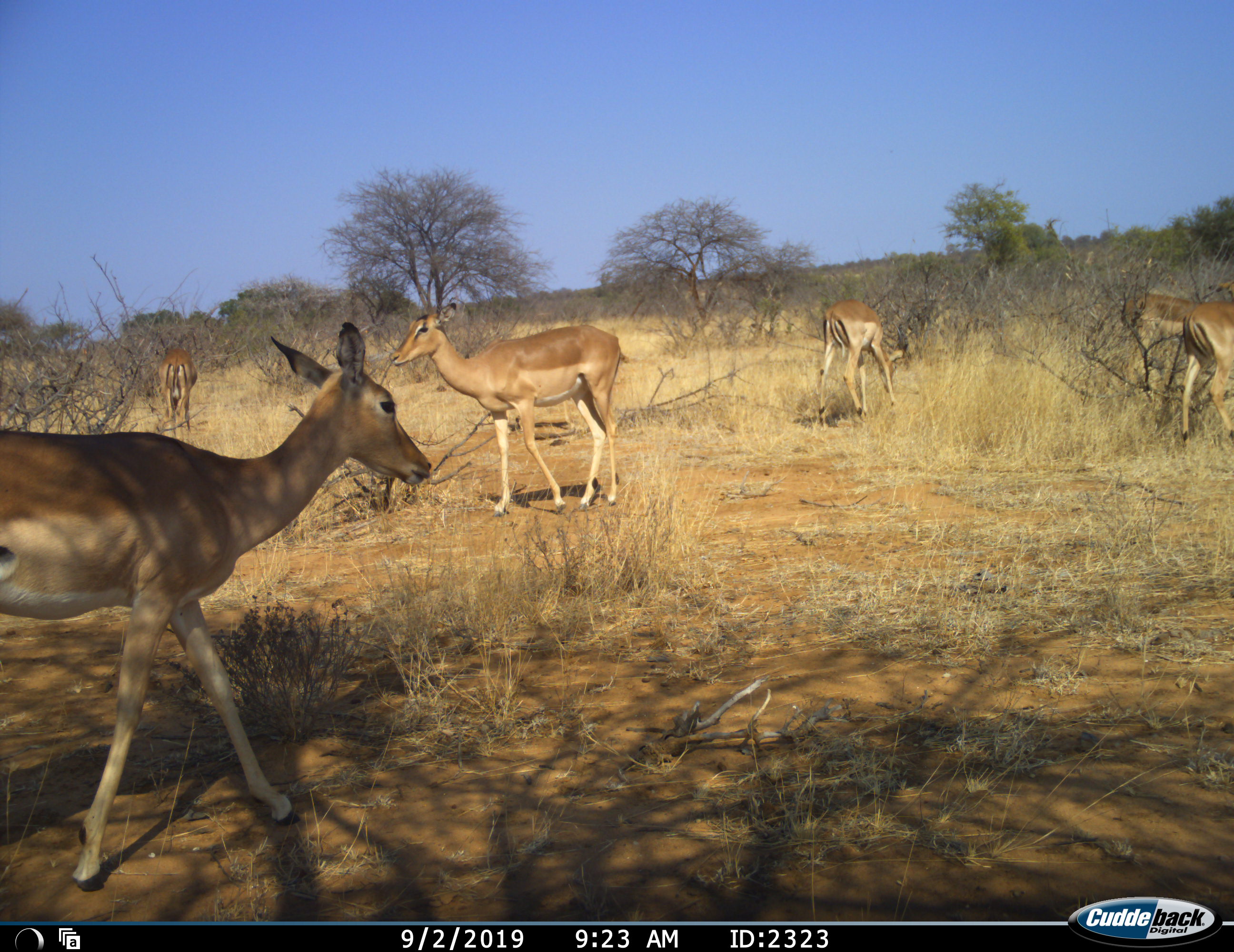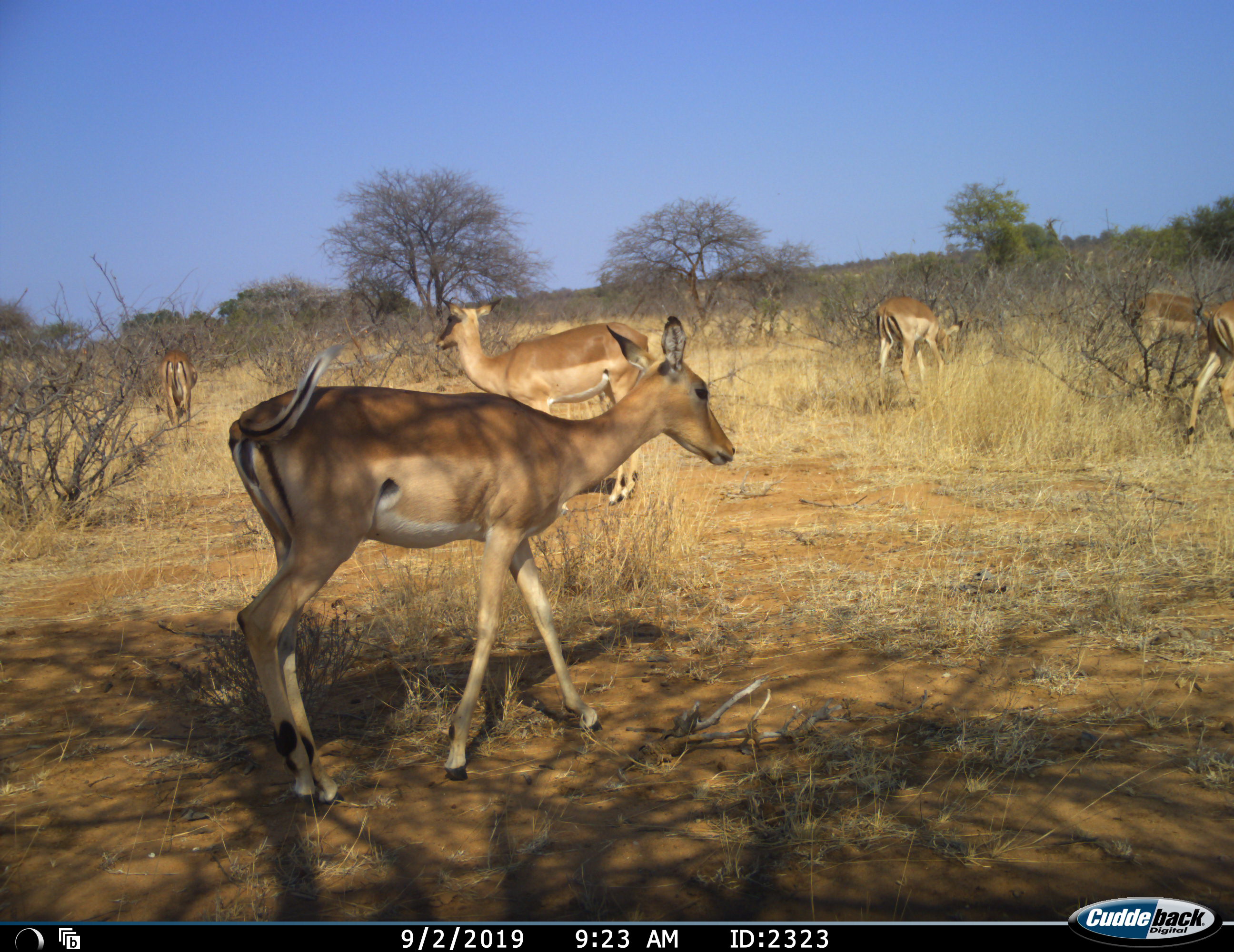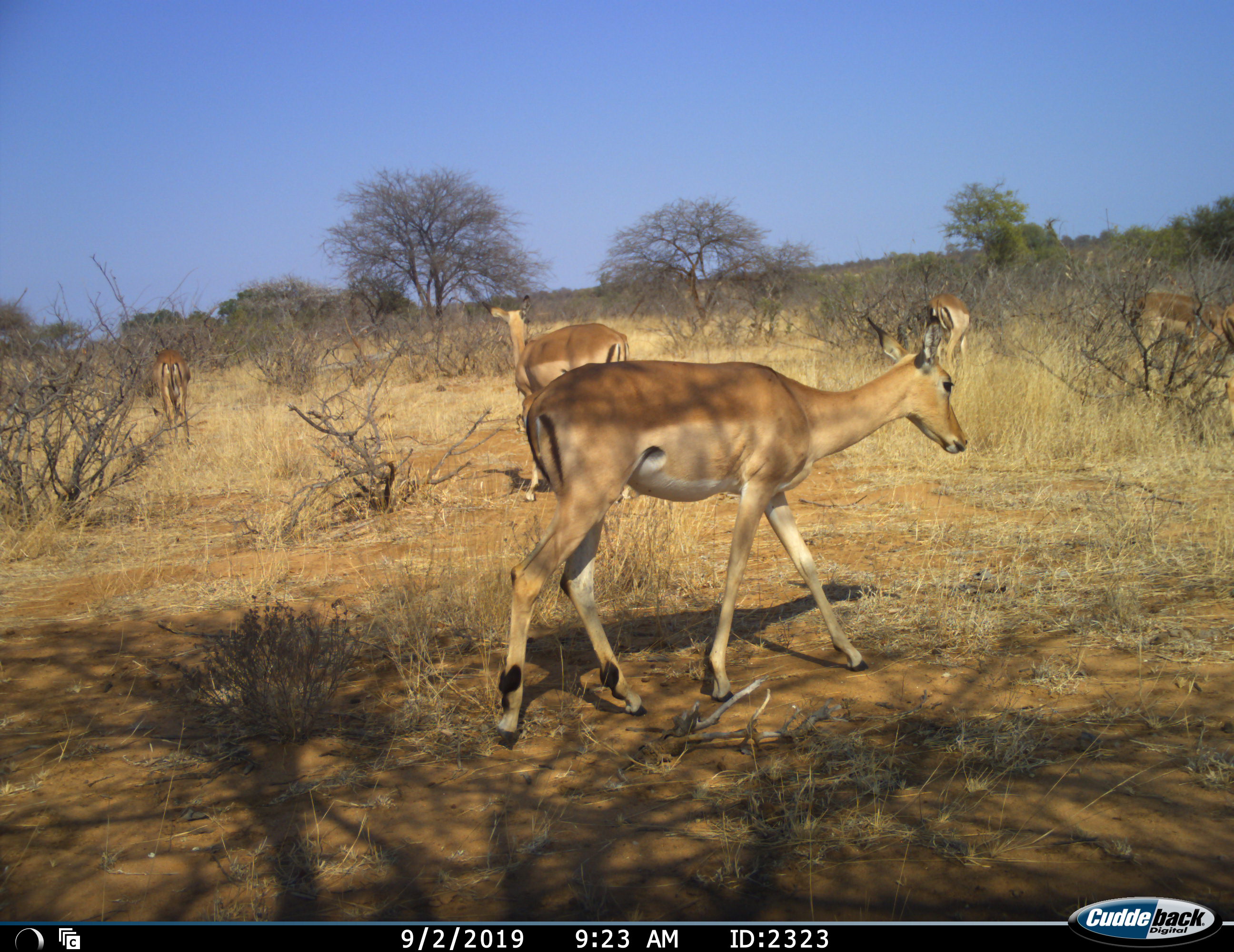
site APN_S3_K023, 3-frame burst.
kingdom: Animalia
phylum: Chordata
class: Mammalia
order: Artiodactyla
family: Bovidae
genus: Aepyceros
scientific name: Aepyceros melampus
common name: impala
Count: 6.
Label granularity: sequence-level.